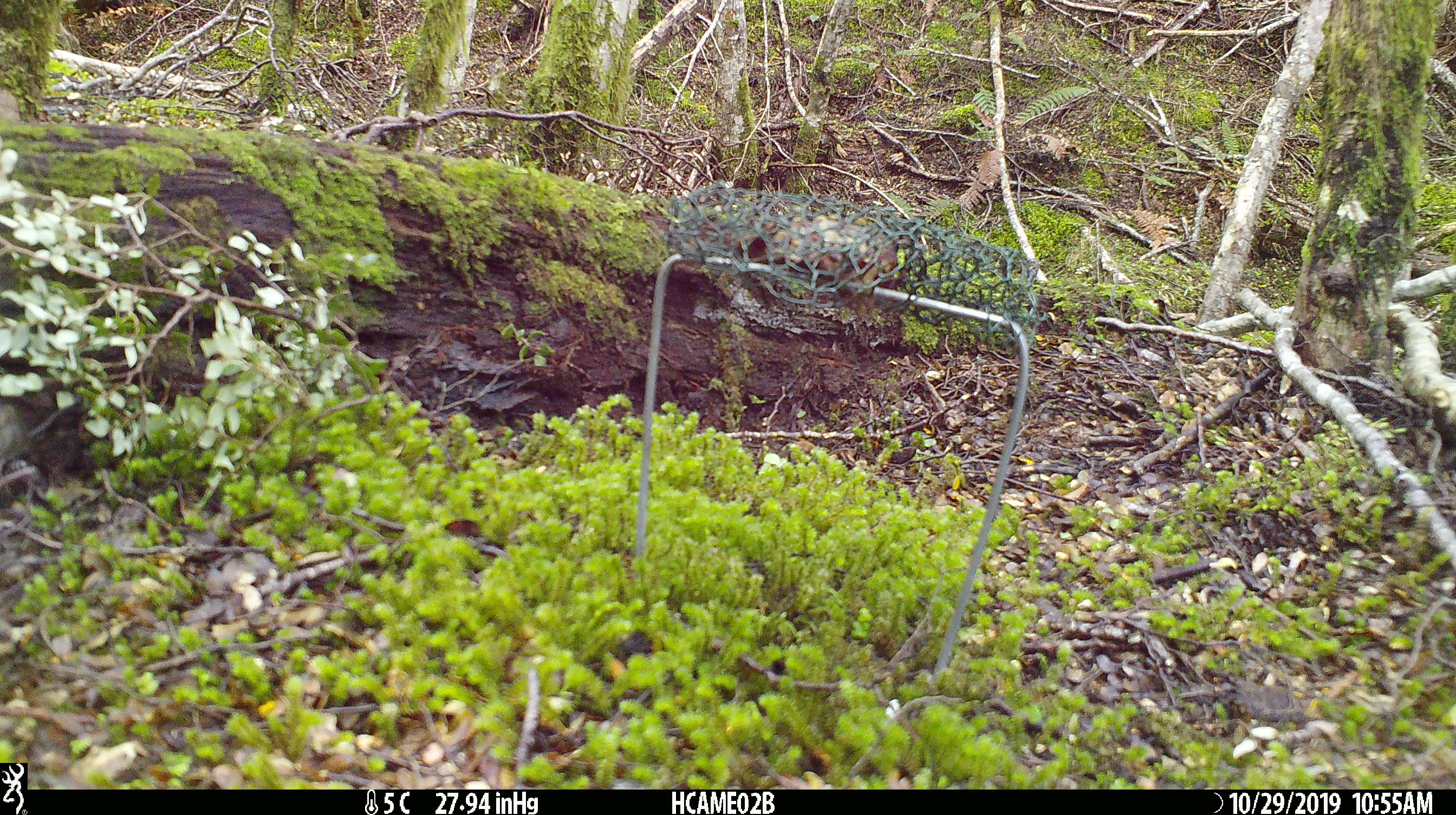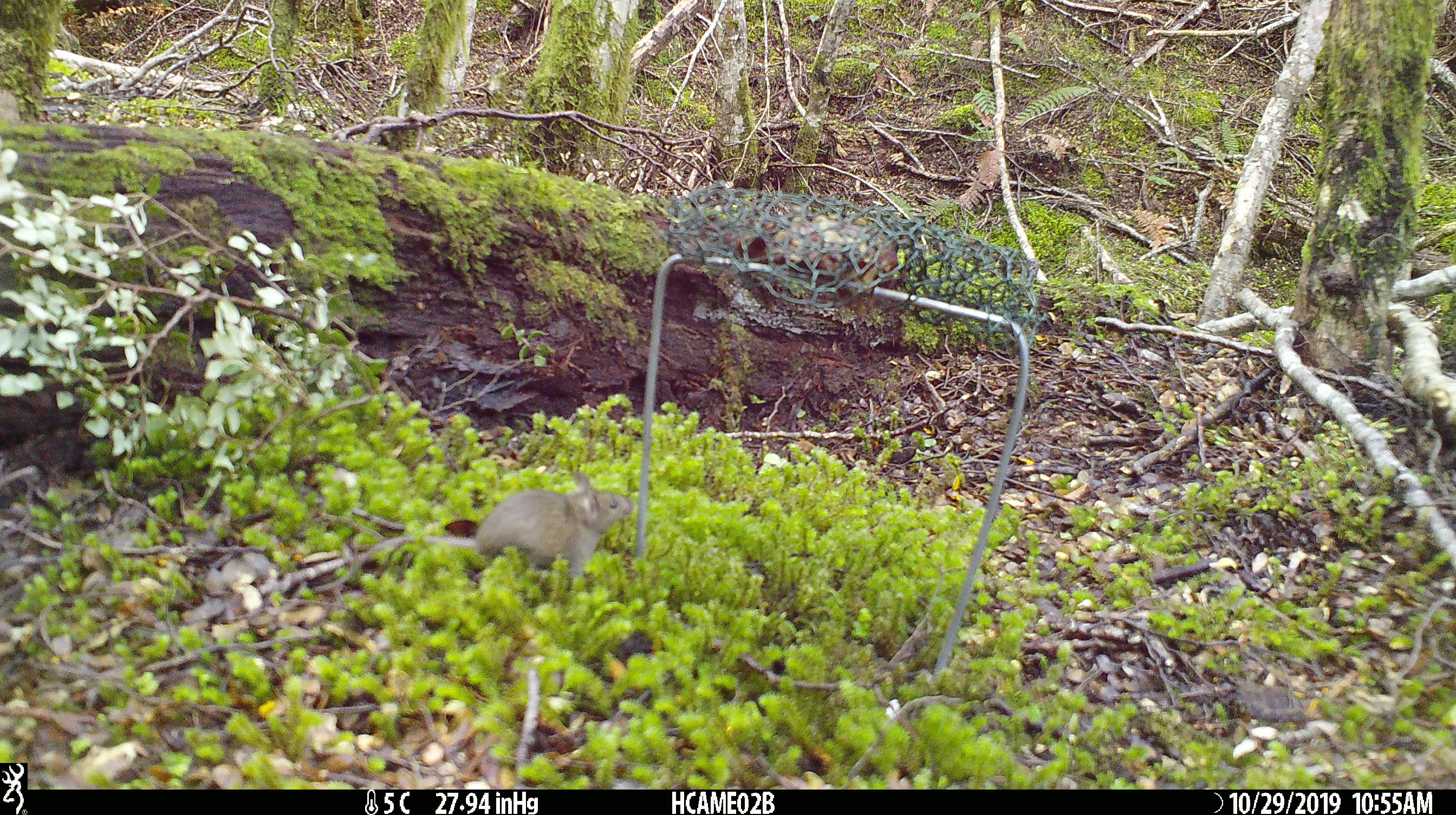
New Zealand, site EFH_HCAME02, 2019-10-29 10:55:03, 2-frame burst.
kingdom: Animalia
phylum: Chordata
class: Mammalia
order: Rodentia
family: Muridae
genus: Mus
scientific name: Mus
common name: mouse